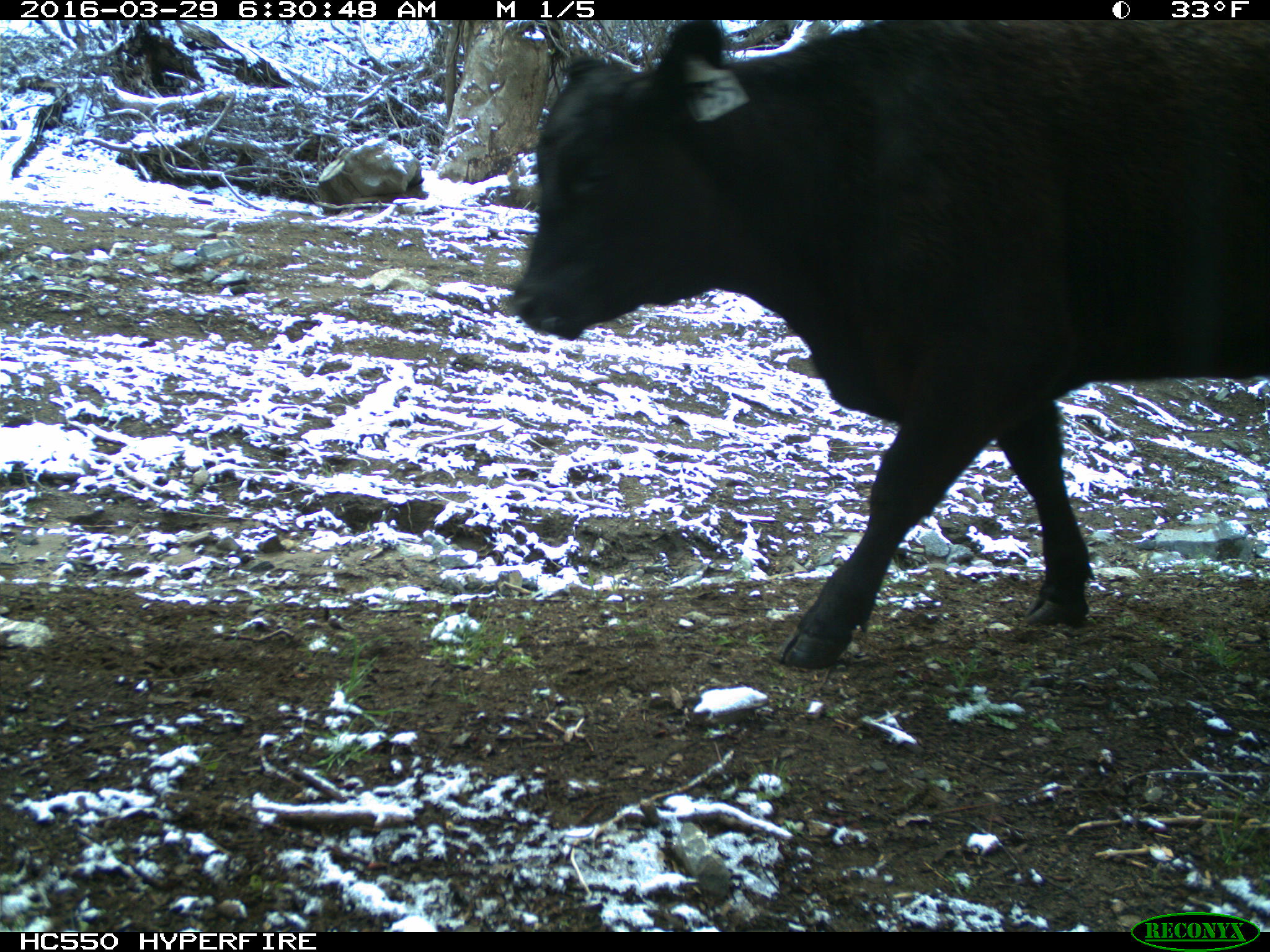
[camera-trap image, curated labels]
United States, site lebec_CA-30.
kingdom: Animalia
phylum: Chordata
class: Mammalia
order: Artiodactyla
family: Bovidae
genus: Bos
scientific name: Bos taurus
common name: domestic cow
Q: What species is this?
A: Bos taurus (domestic cow).